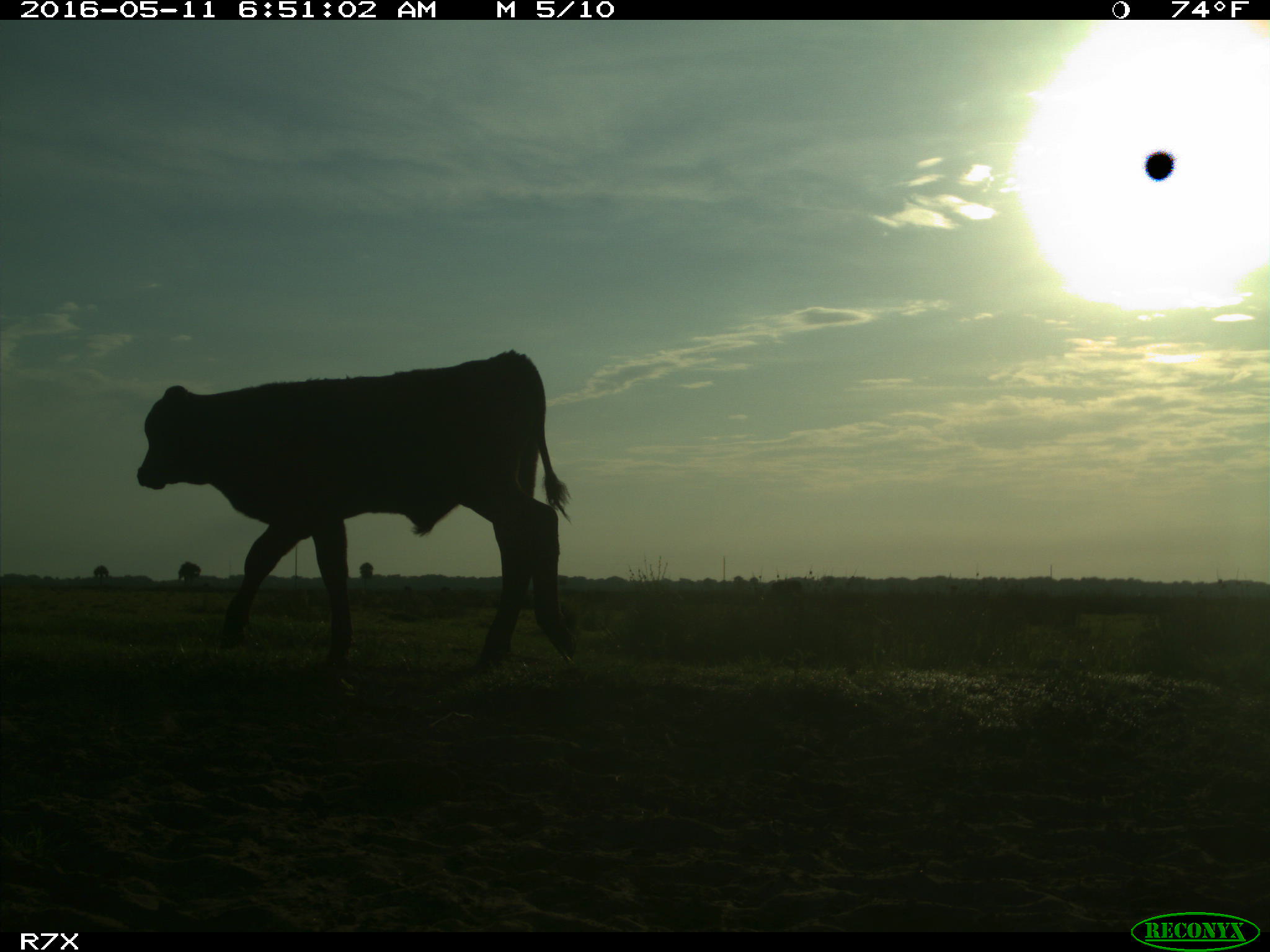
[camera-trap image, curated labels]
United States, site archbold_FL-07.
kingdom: Animalia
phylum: Chordata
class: Mammalia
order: Artiodactyla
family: Bovidae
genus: Bos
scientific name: Bos taurus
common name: domestic cow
Bos taurus (domestic cow).